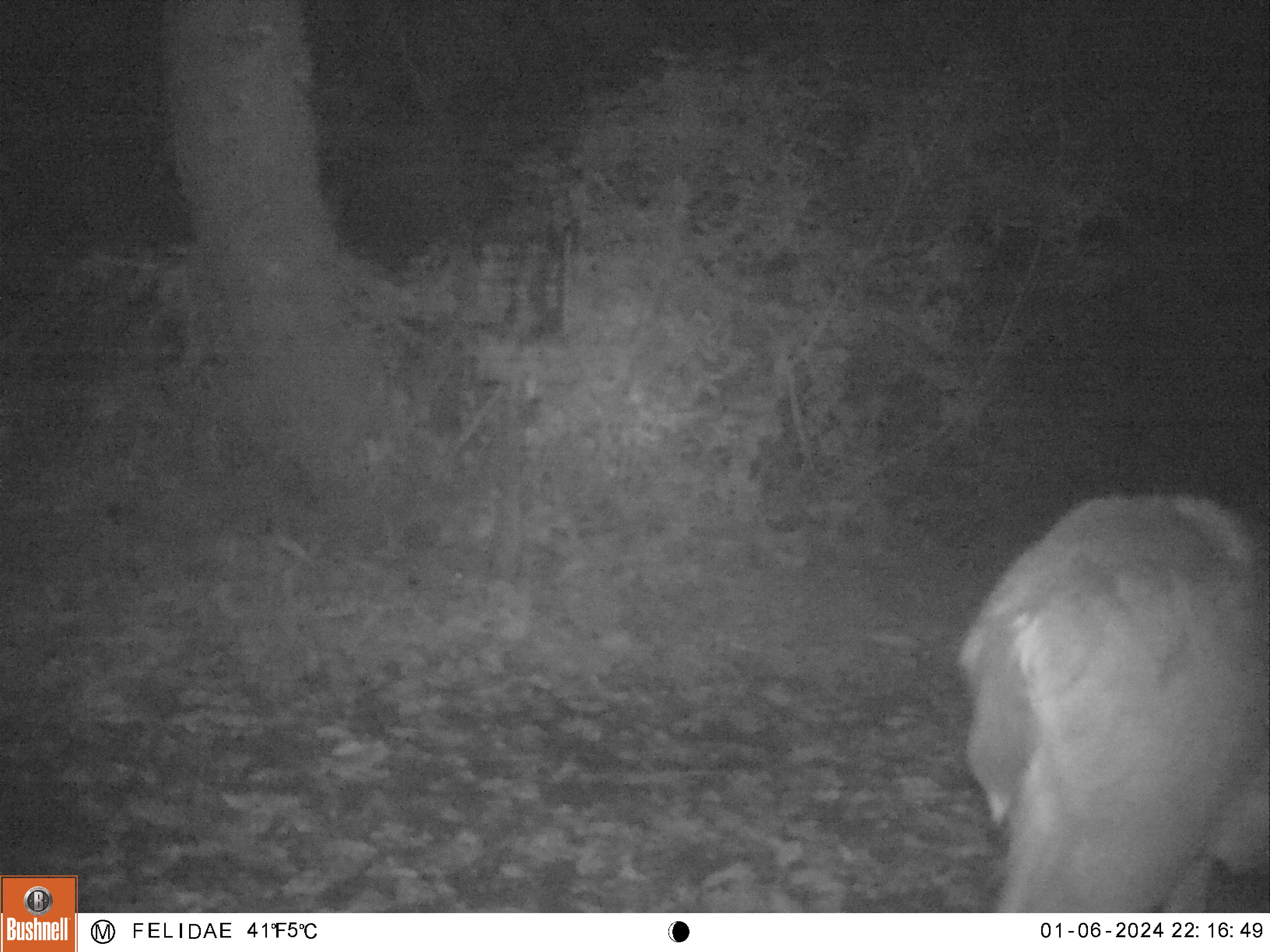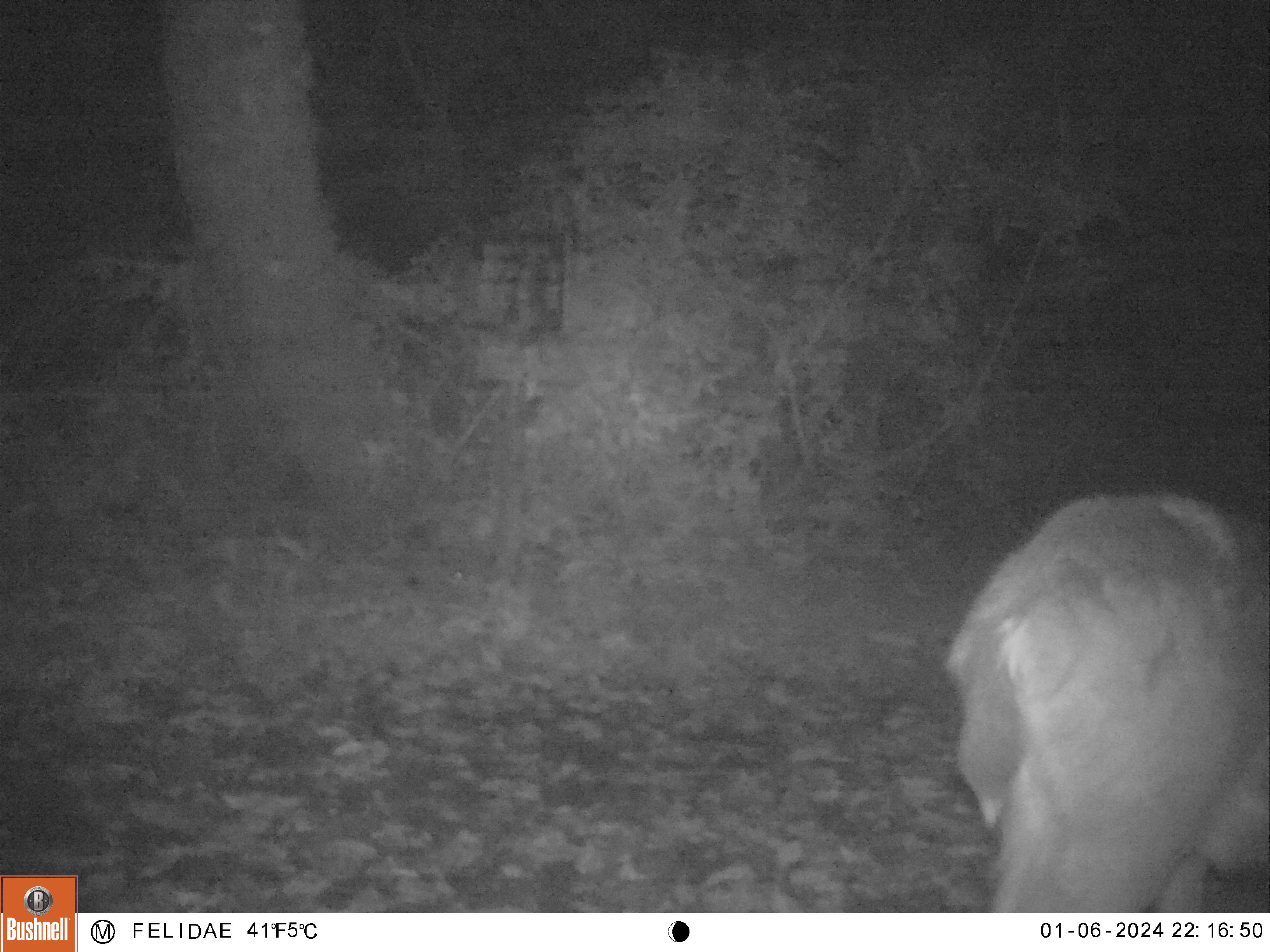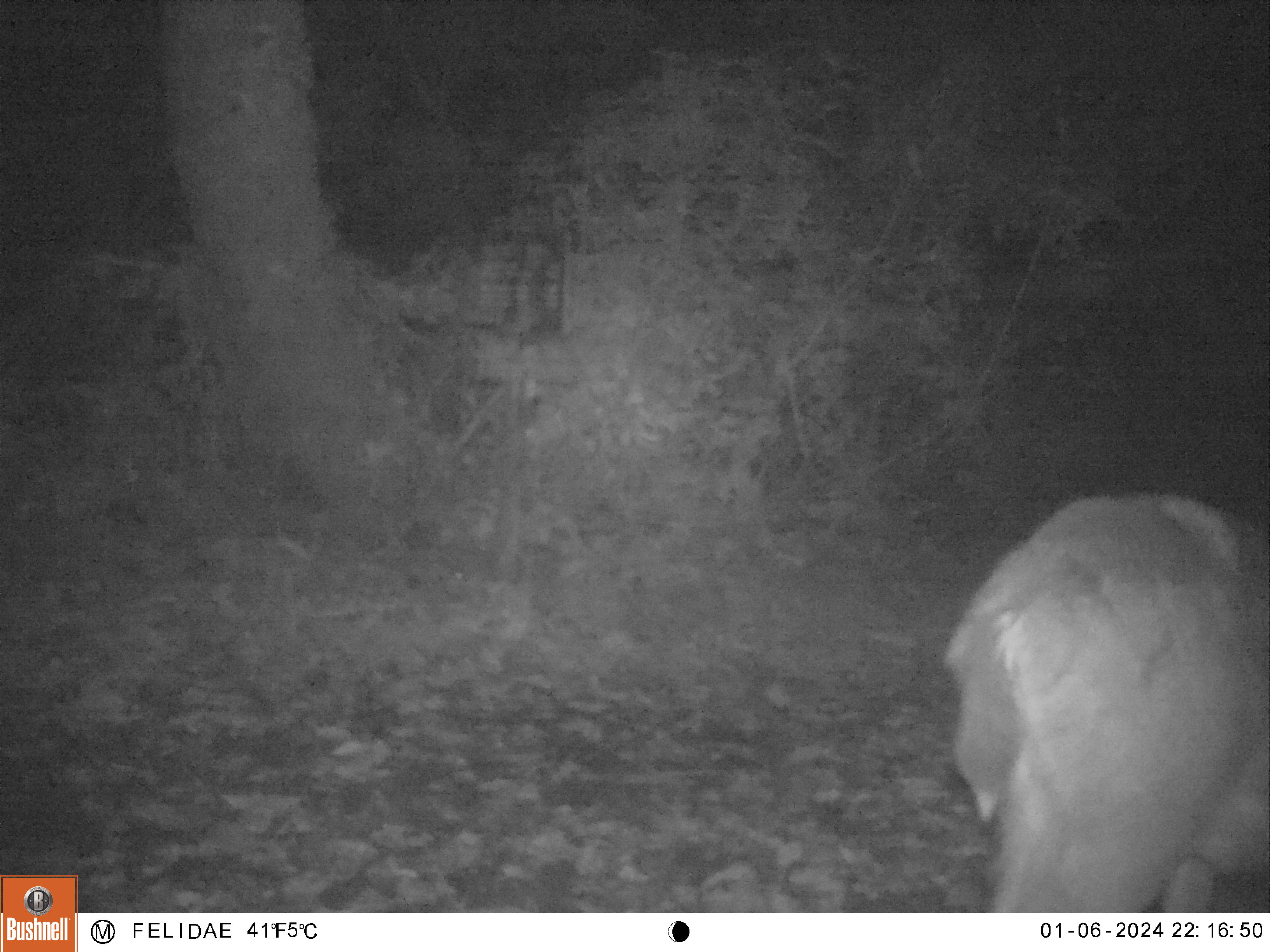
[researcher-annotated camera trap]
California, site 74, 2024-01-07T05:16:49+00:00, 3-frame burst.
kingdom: Animalia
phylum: Chordata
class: Mammalia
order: Artiodactyla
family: Cervidae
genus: Odocoileus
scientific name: Odocoileus hemionus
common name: mule deer